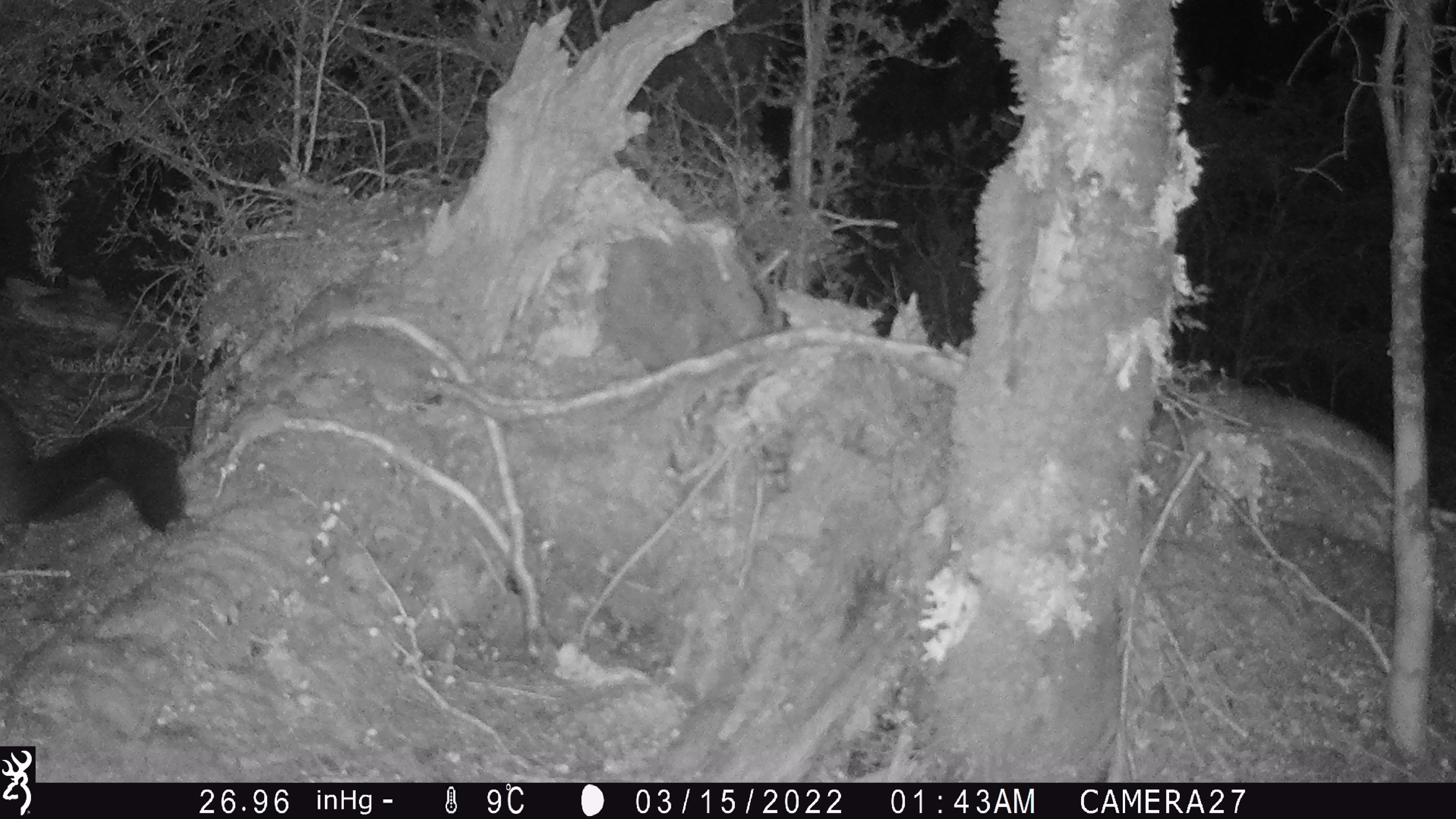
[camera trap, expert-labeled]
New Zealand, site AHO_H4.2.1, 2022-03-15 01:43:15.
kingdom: Animalia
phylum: Chordata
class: Mammalia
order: Diprotodontia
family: Phalangeridae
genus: Trichosurus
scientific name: Trichosurus vulpecula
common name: common brushtail possum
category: possum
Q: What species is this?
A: Possum (common brushtail possum) (Trichosurus vulpecula).